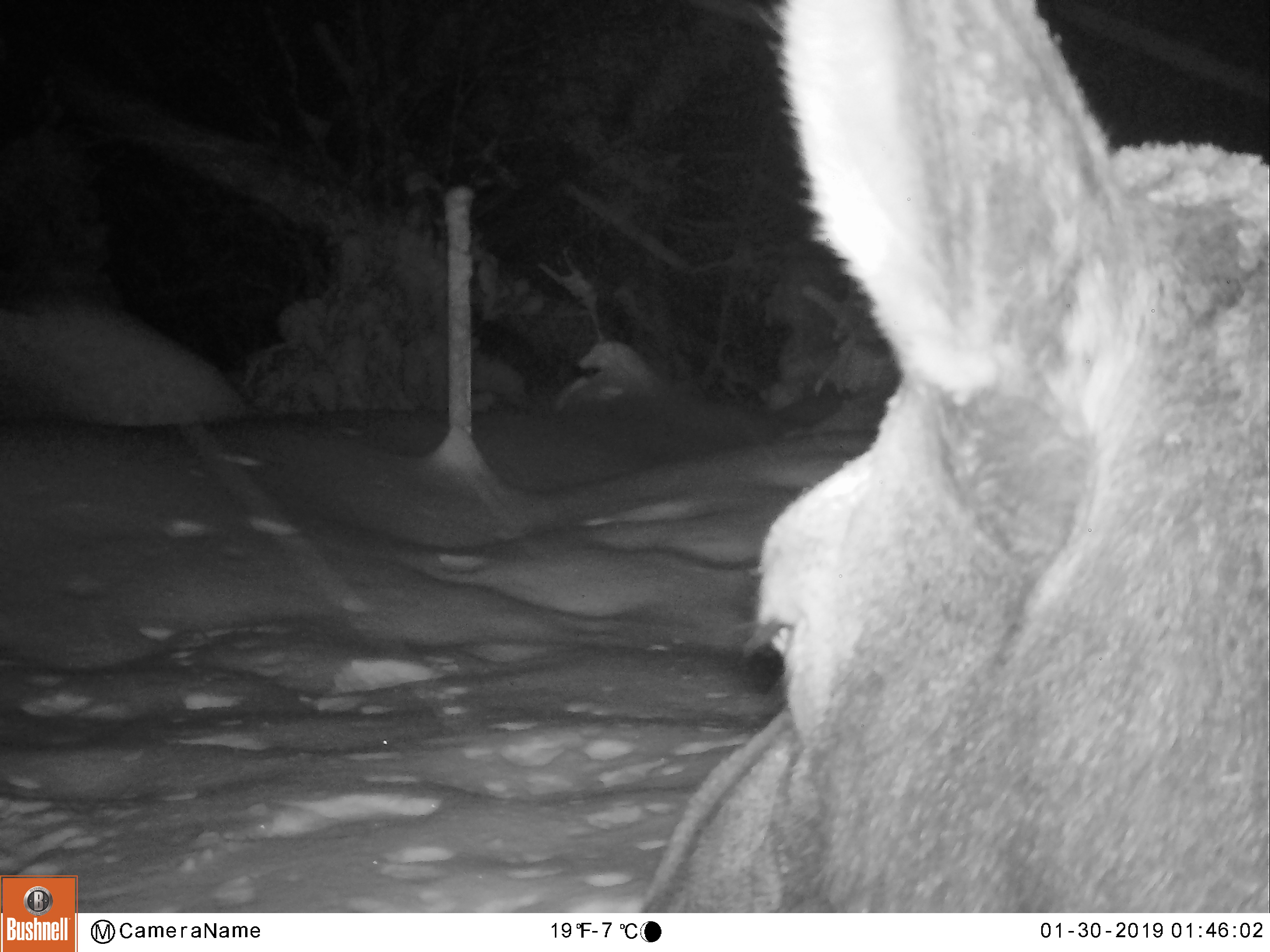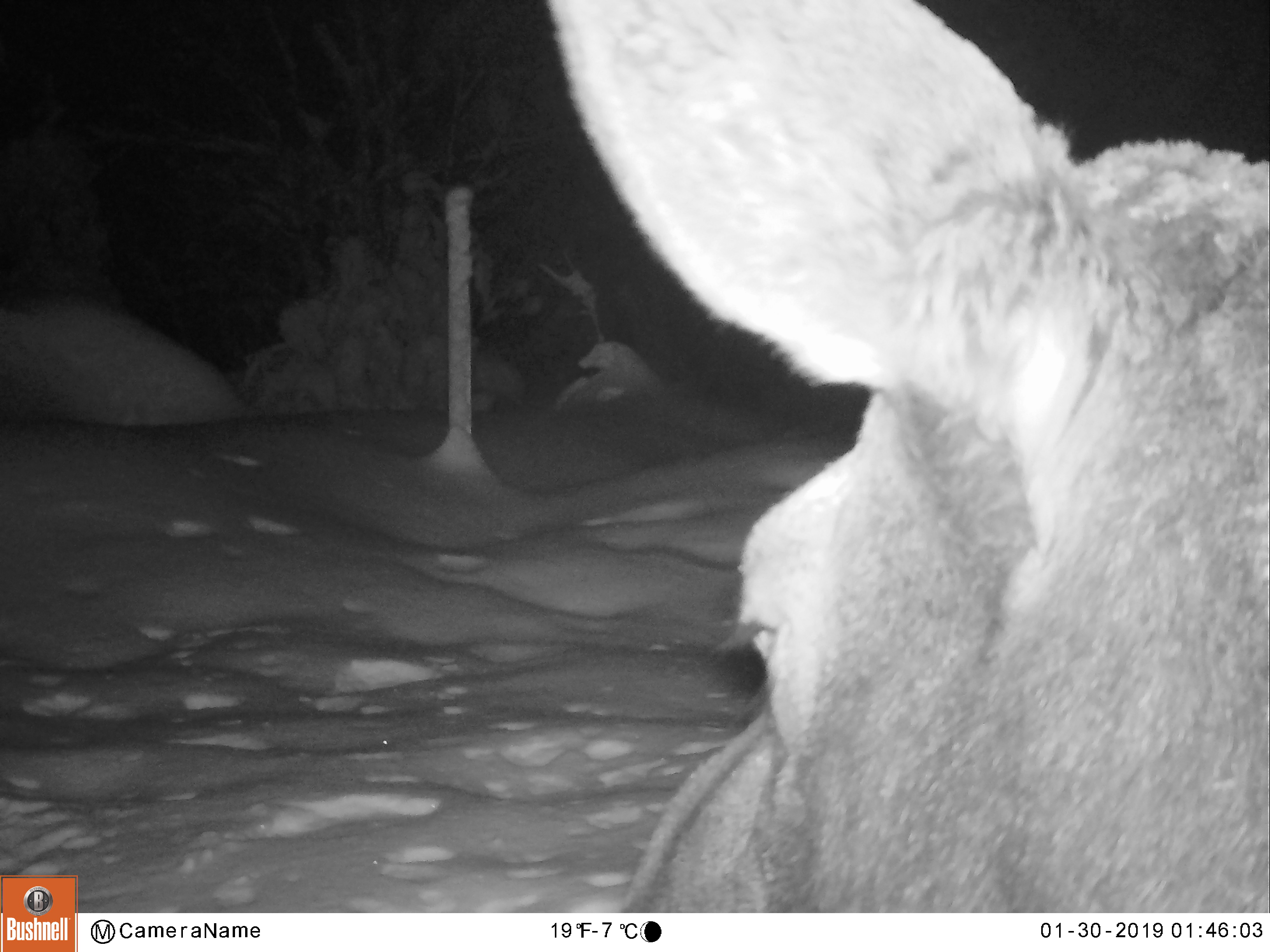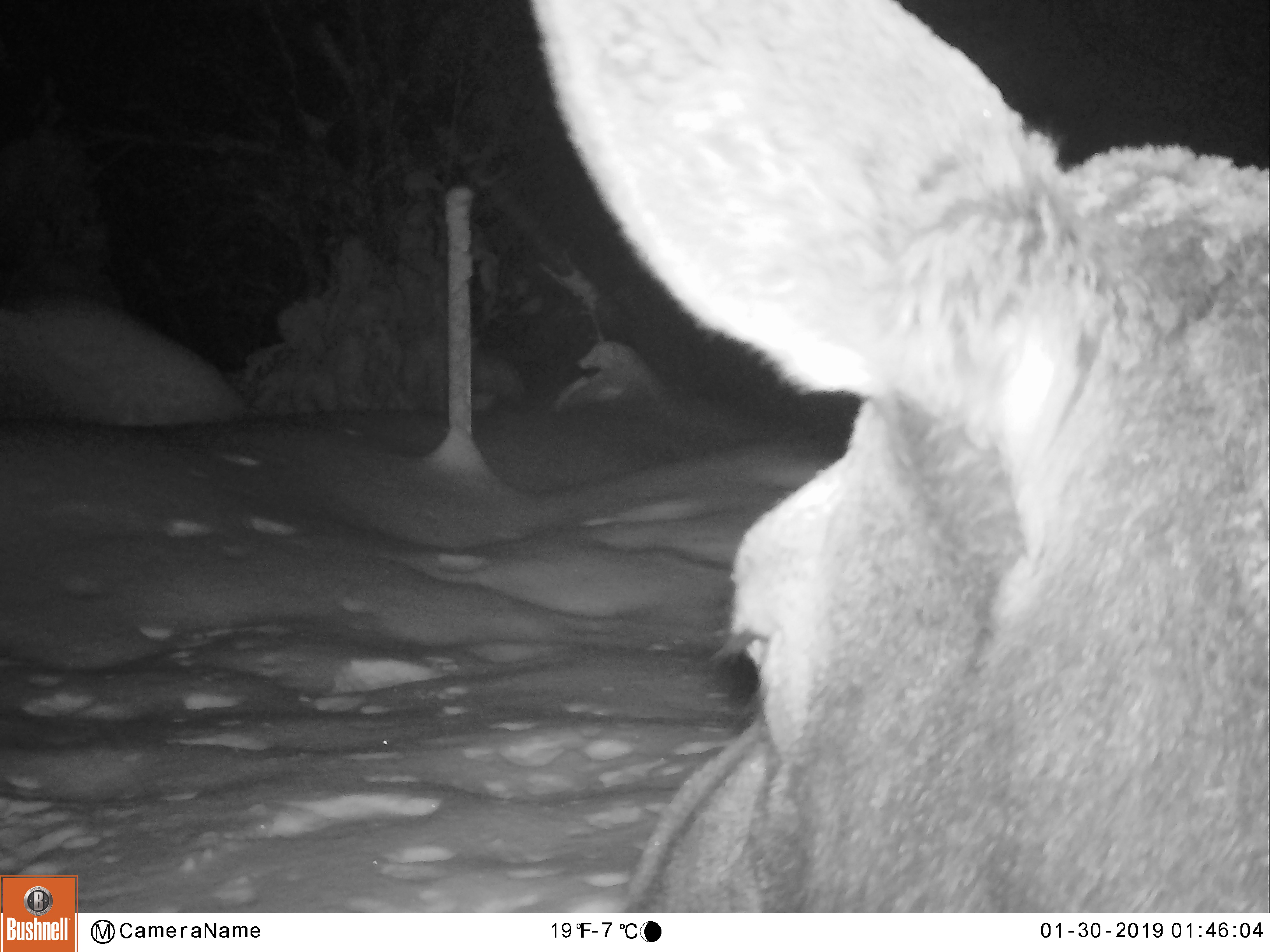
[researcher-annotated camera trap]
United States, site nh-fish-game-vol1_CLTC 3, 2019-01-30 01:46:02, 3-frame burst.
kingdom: Animalia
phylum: Chordata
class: Mammalia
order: Artiodactyla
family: Cervidae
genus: Alces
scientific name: Alces alces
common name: moose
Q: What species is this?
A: Moose (Alces alces).